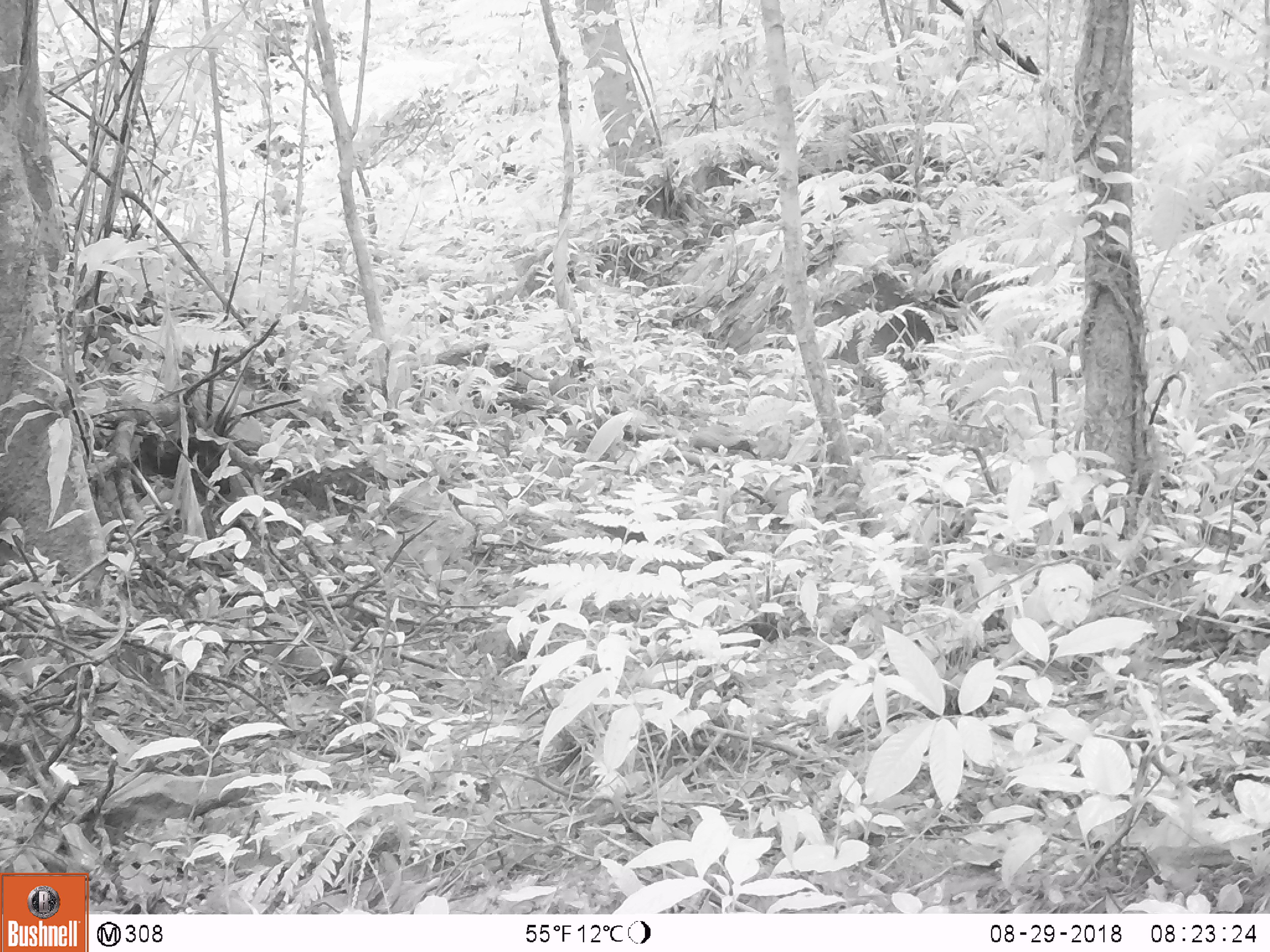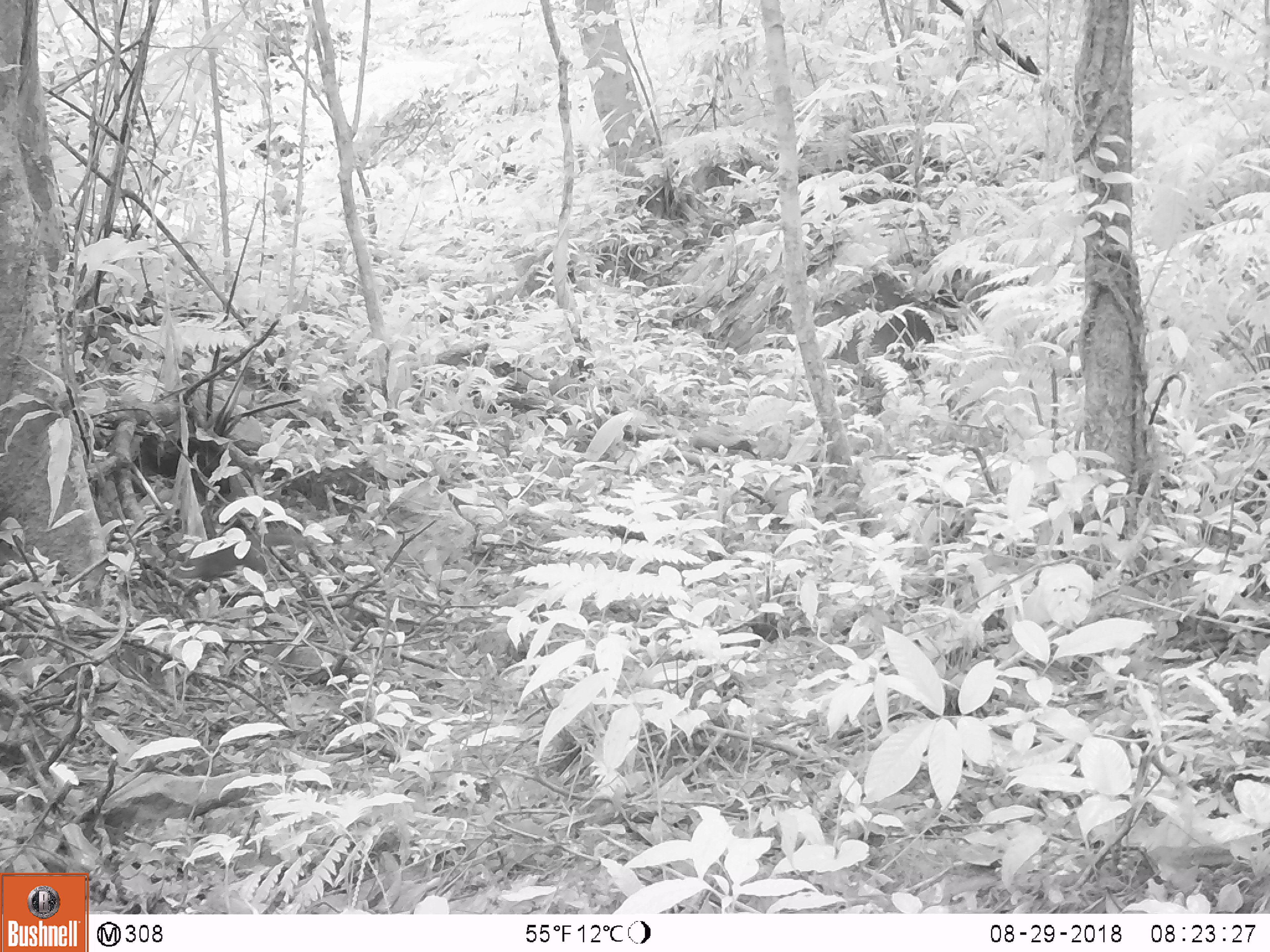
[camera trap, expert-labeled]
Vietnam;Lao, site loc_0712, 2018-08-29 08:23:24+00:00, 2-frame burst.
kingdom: Animalia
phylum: Chordata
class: Mammalia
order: Rodentia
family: Sciuridae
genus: Sciurus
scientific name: Sciurus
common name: squirrel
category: unidentified squirrel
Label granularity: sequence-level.